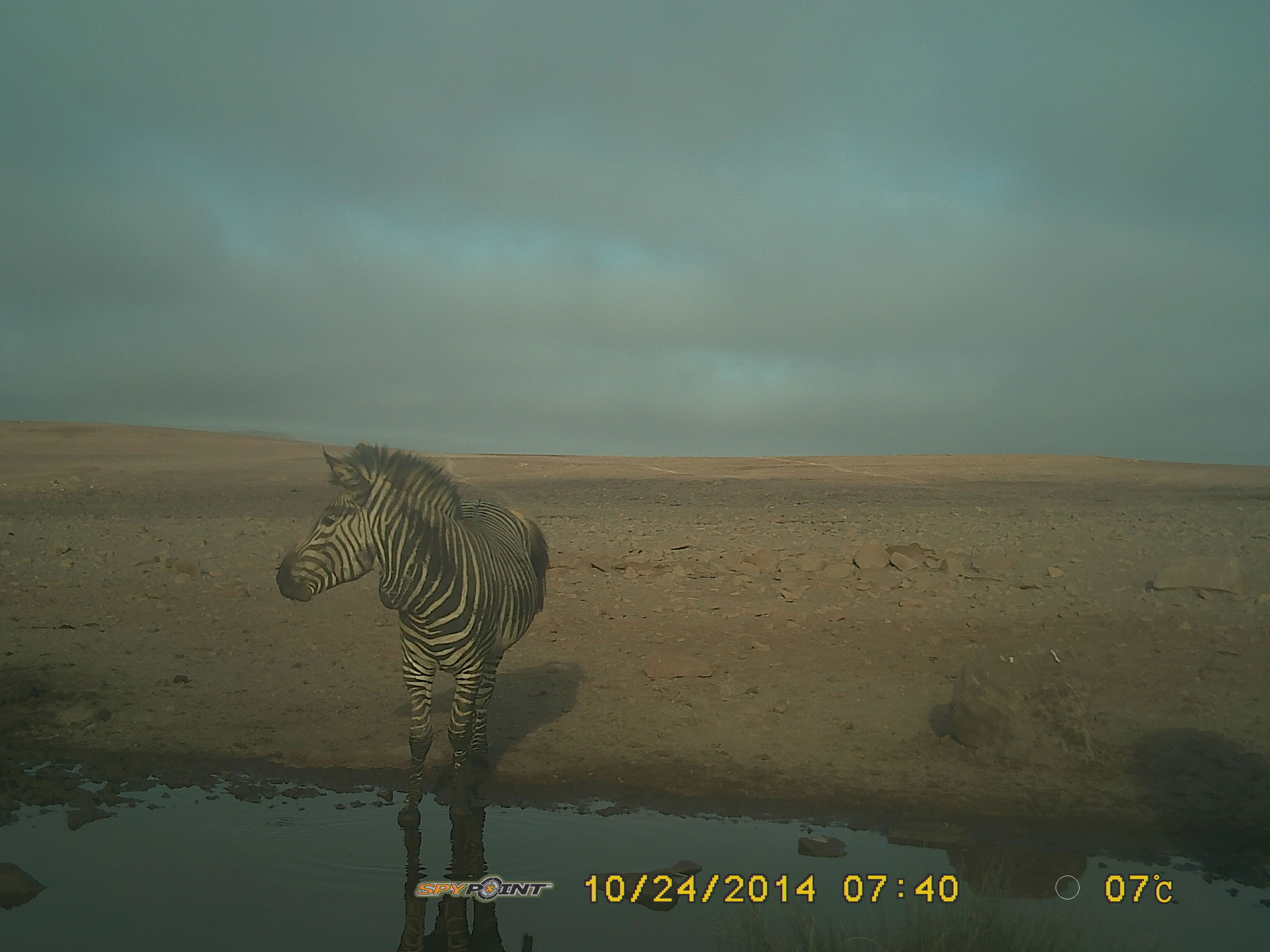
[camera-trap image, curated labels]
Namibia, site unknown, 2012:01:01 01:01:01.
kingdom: Animalia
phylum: Chordata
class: Mammalia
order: Perissodactyla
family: Equidae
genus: Equus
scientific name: Equus zebra hartmannae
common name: hartmann's mountain zebra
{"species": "Equus zebra hartmannae (hartmann's mountain zebra)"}